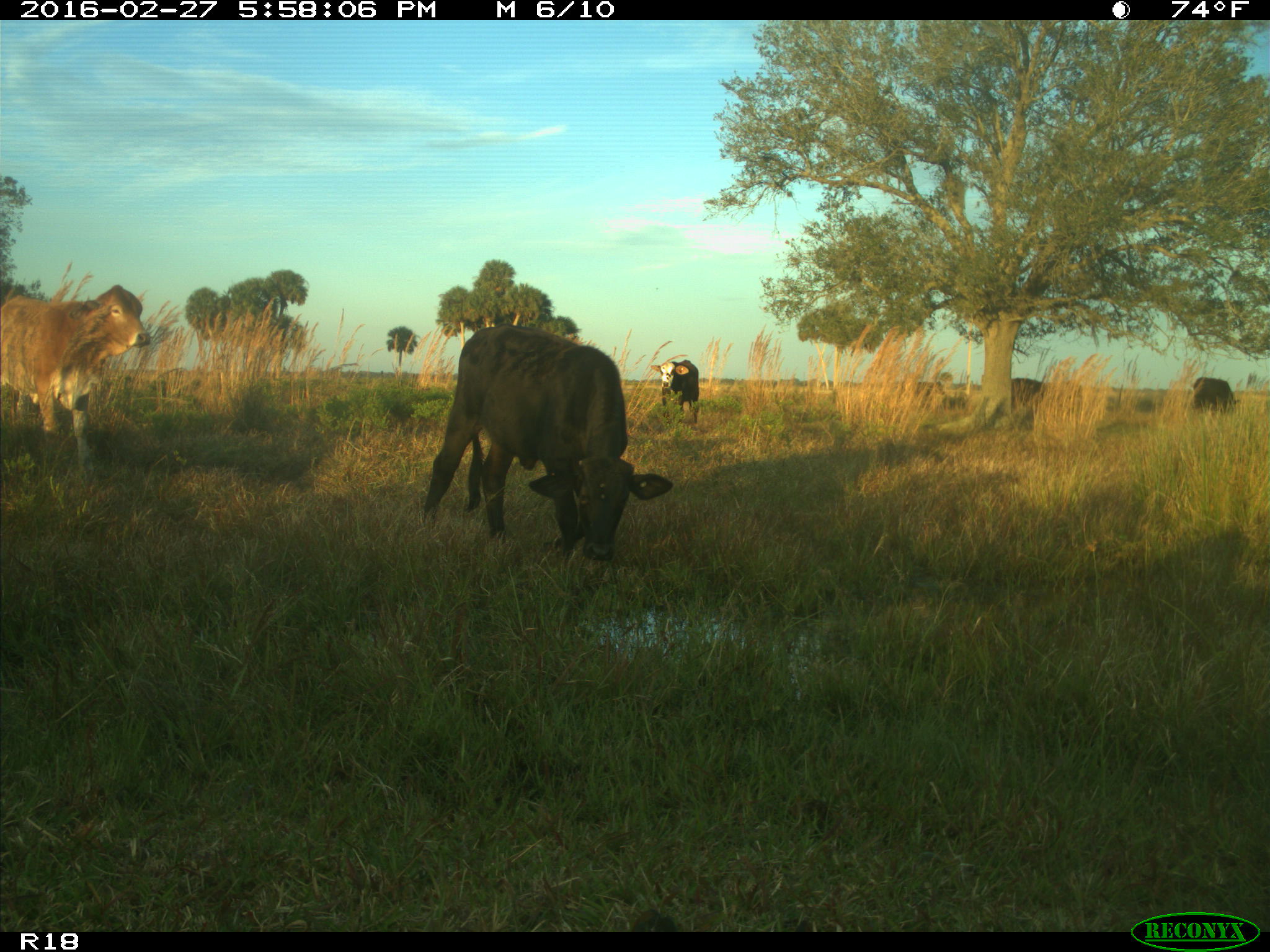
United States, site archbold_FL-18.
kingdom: Animalia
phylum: Chordata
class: Mammalia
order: Artiodactyla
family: Bovidae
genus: Bos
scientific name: Bos taurus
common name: domestic cow